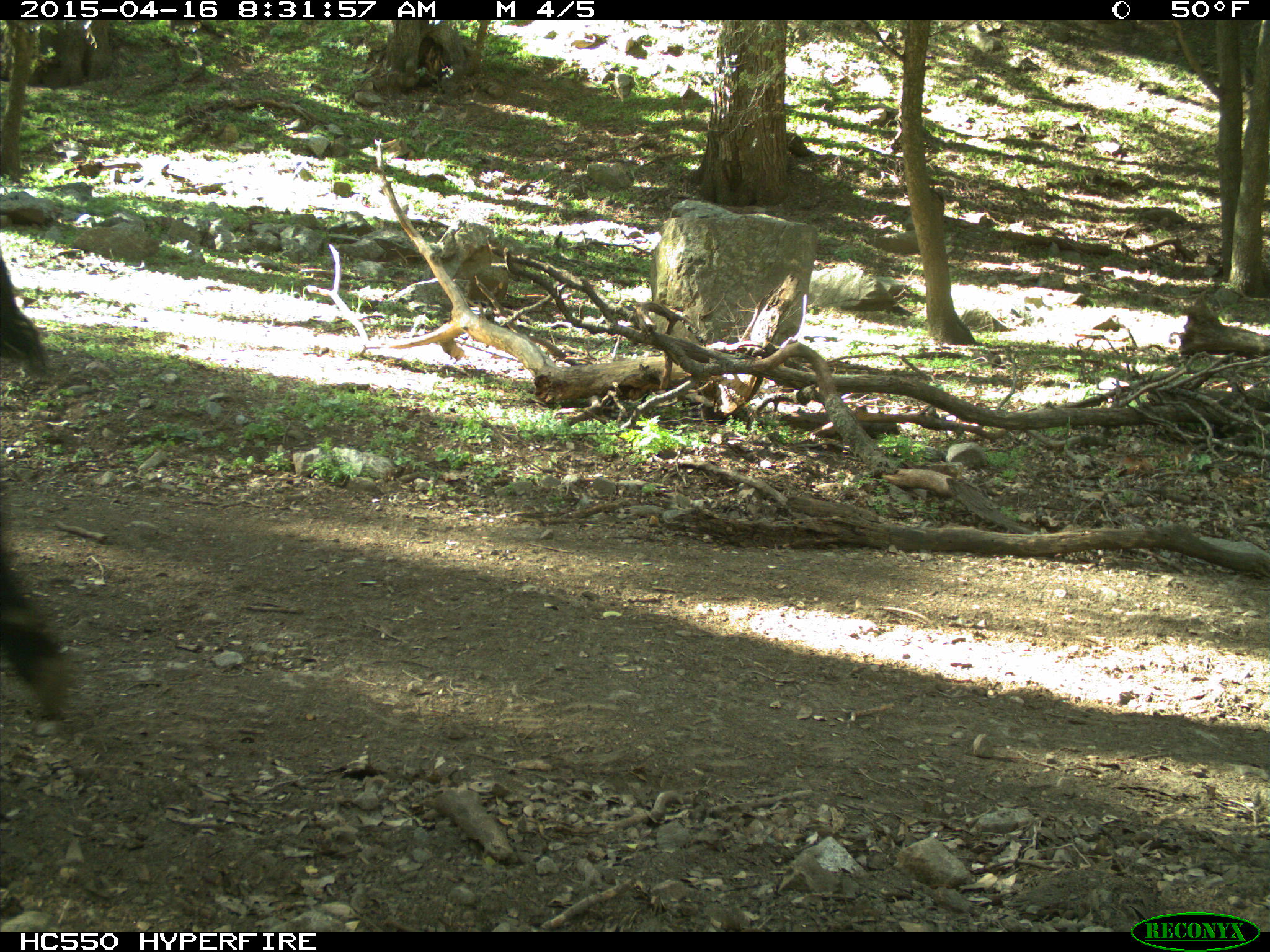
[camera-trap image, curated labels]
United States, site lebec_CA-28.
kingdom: Animalia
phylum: Chordata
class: Mammalia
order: Artiodactyla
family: Bovidae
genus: Bos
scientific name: Bos taurus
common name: domestic cow